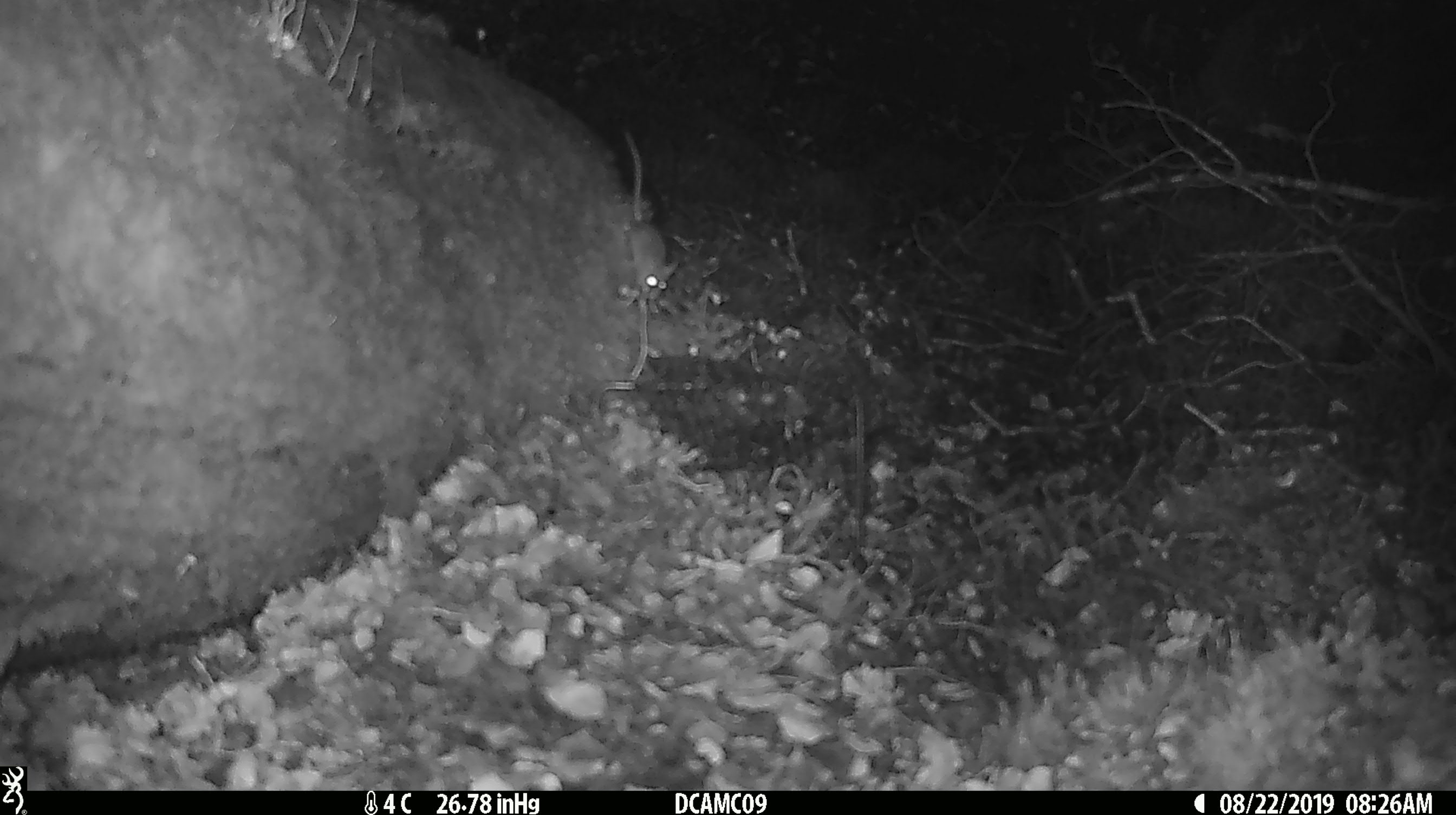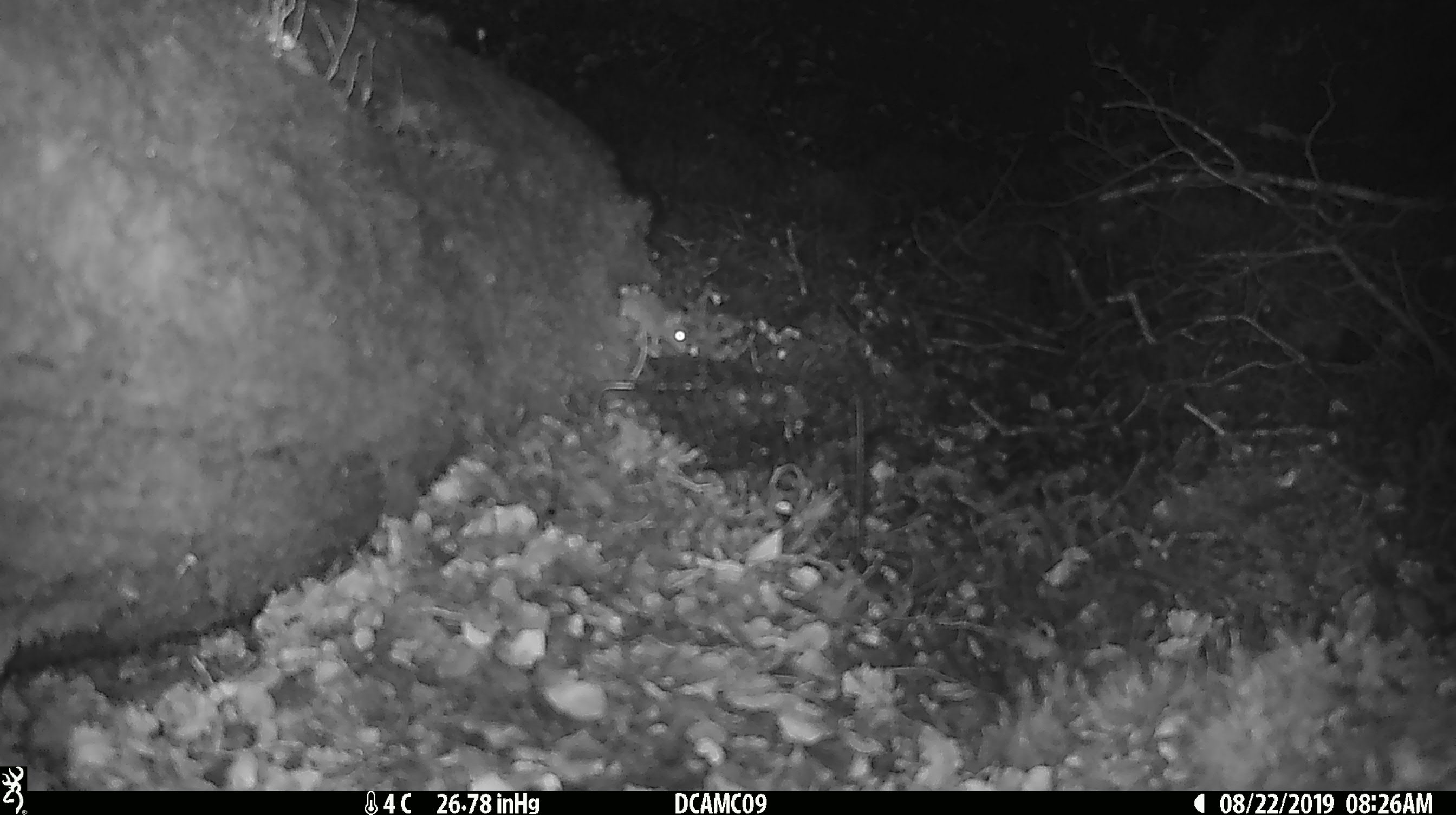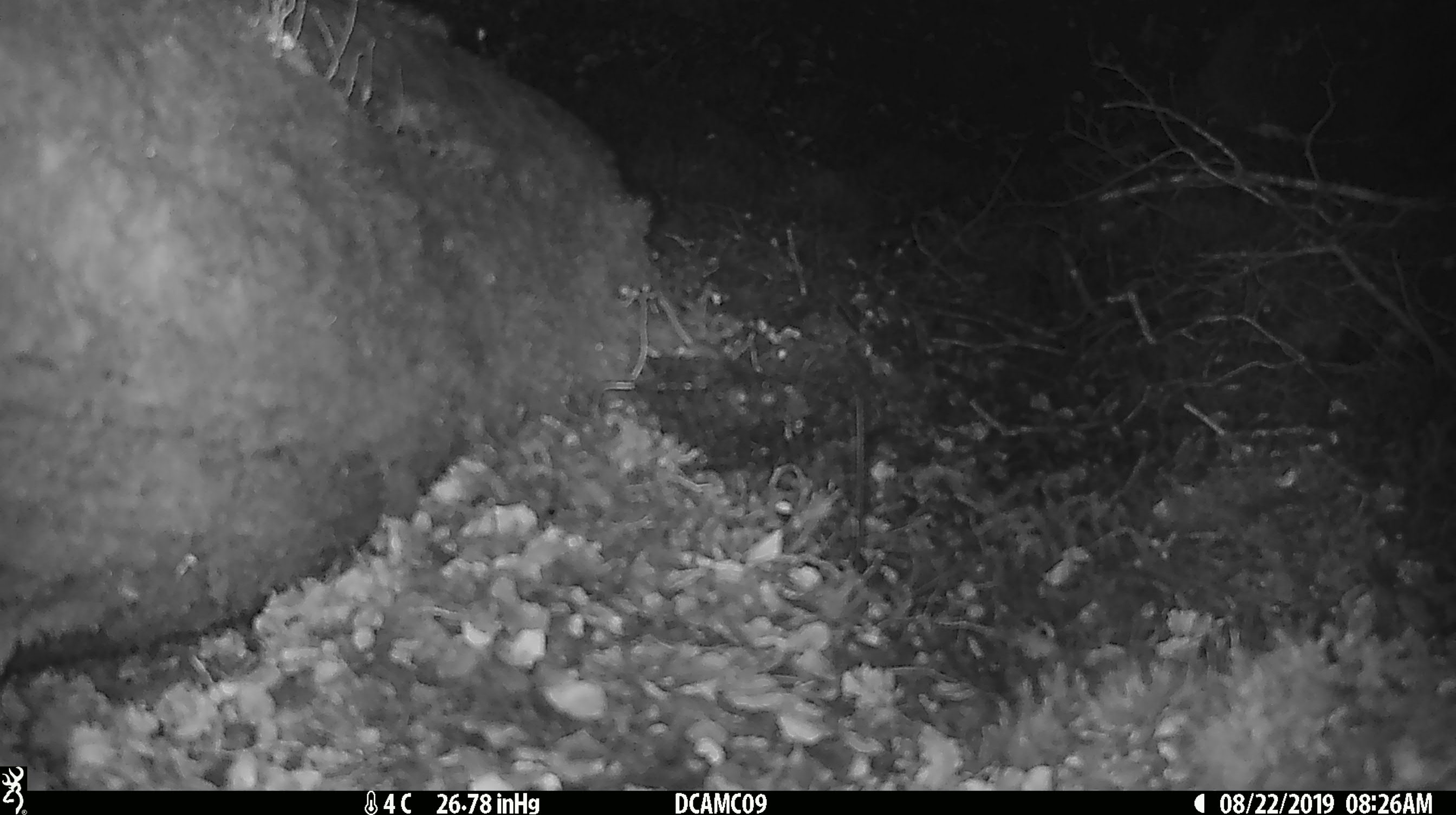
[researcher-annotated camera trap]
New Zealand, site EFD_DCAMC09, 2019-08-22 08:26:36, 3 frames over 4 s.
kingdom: Animalia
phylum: Chordata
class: Mammalia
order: Rodentia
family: Muridae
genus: Mus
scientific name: Mus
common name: mouse